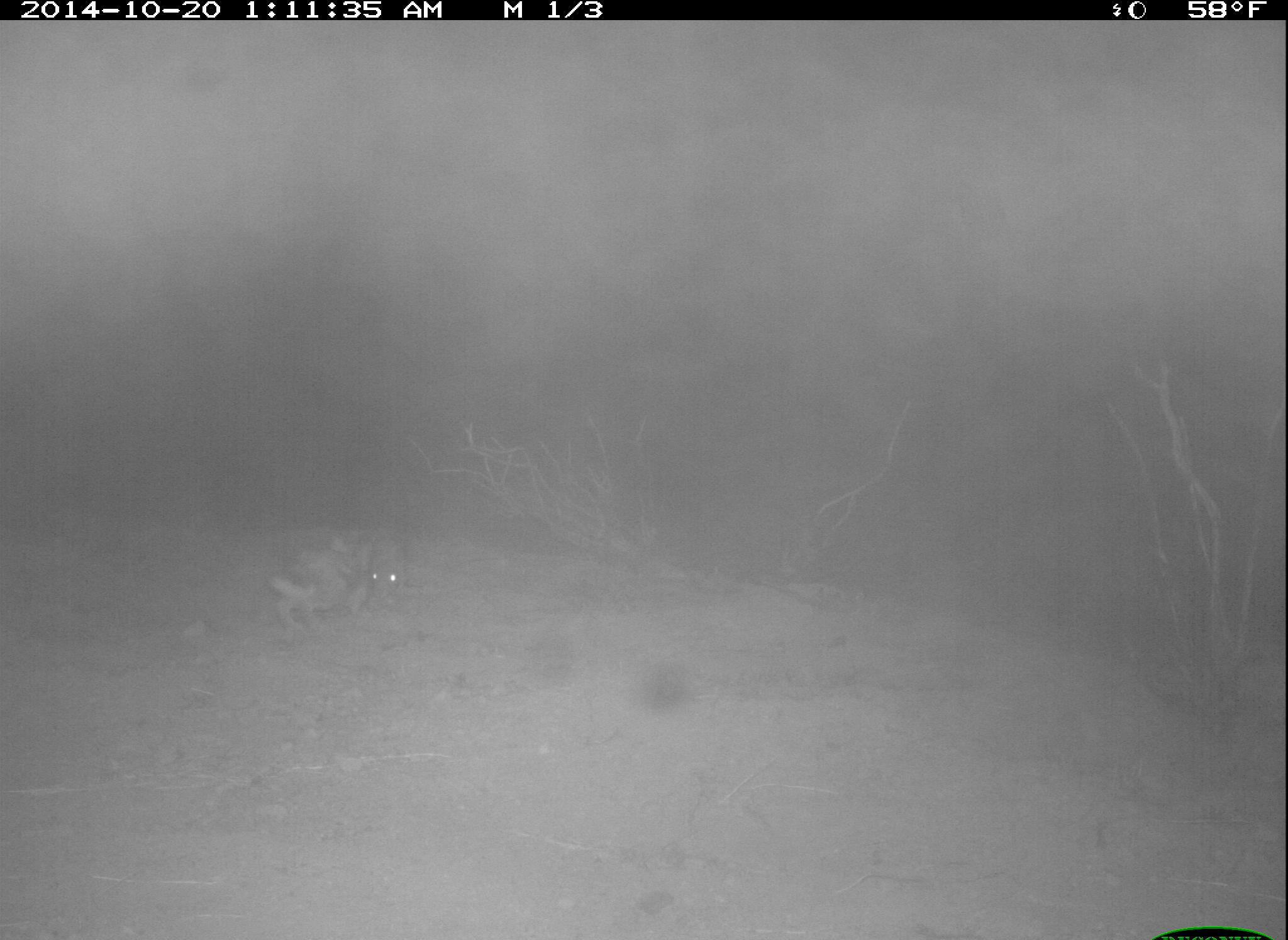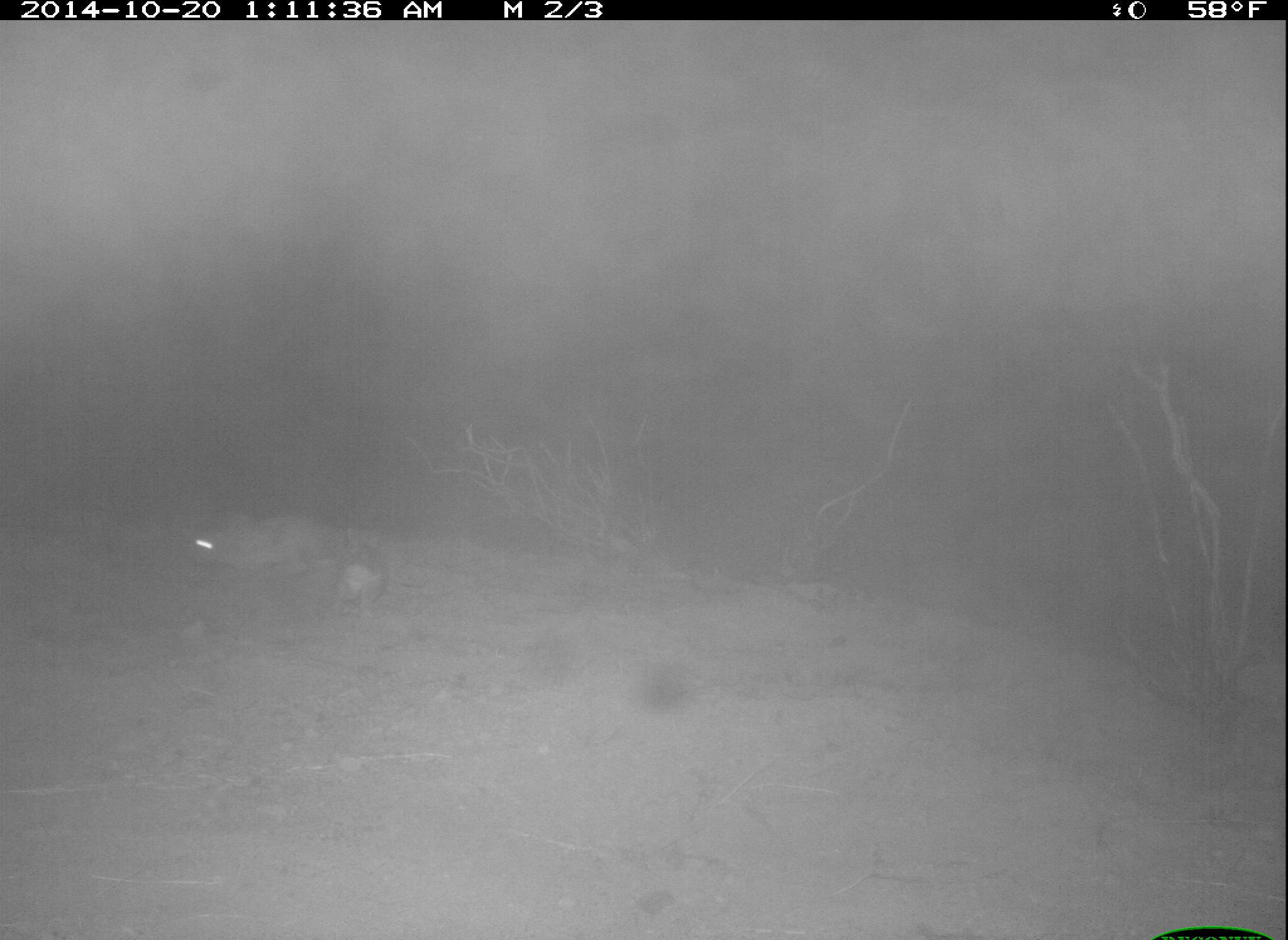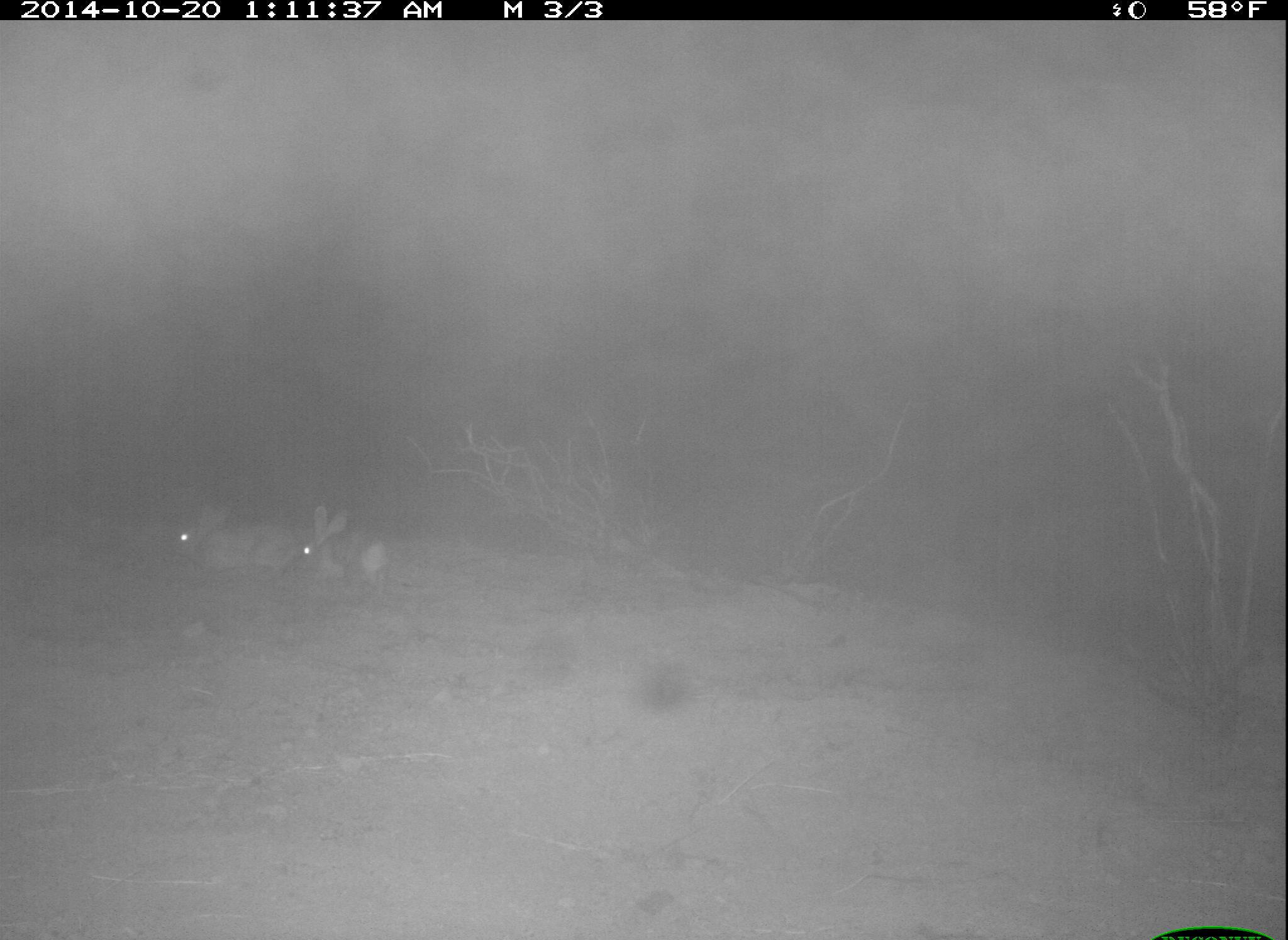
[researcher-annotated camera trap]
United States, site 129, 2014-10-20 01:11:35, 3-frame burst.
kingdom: Animalia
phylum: Chordata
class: Mammalia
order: Lagomorpha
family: Leporidae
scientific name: Leporidae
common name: rabbits and hares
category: rabbit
Rabbit (rabbits and hares) (Leporidae).